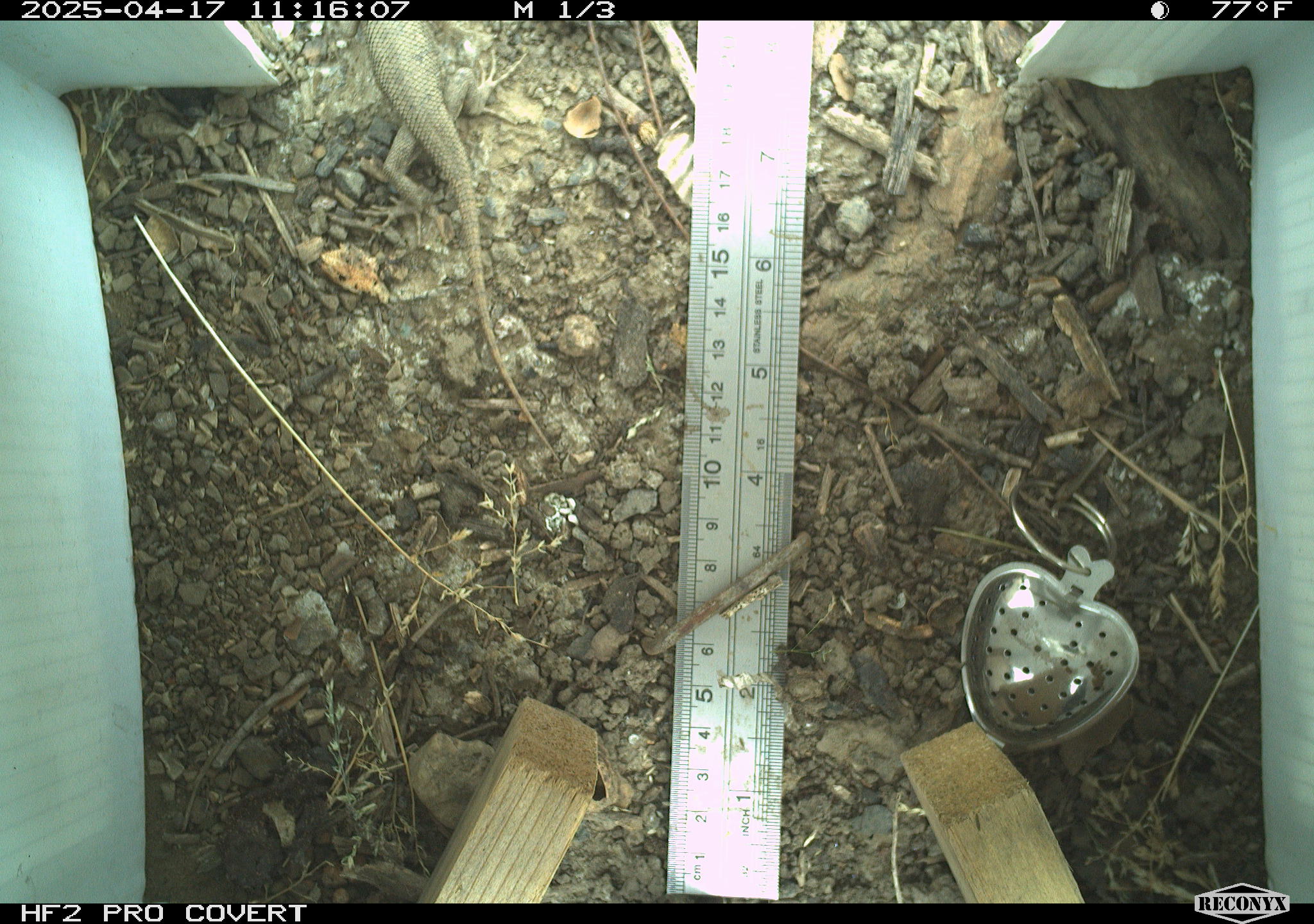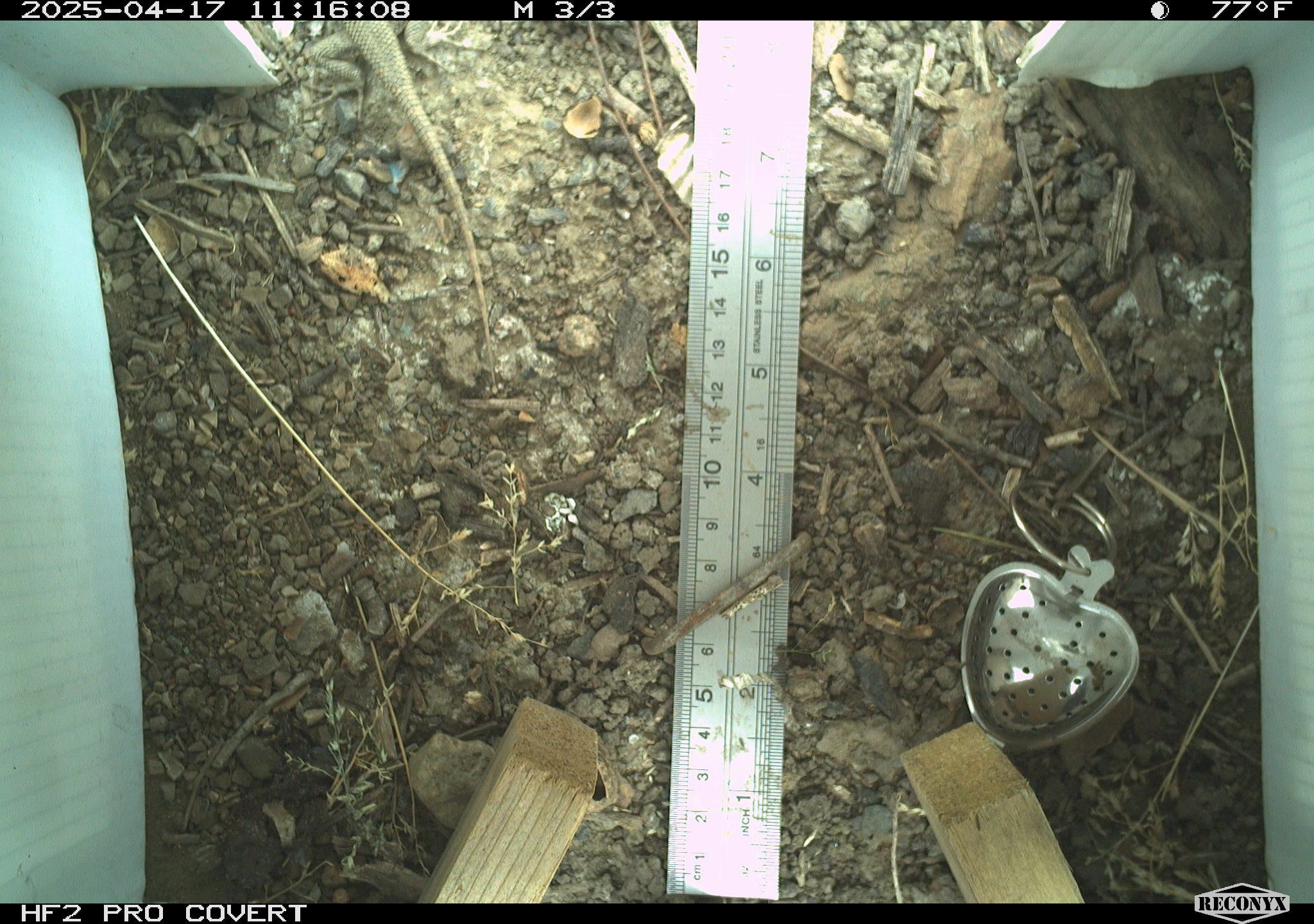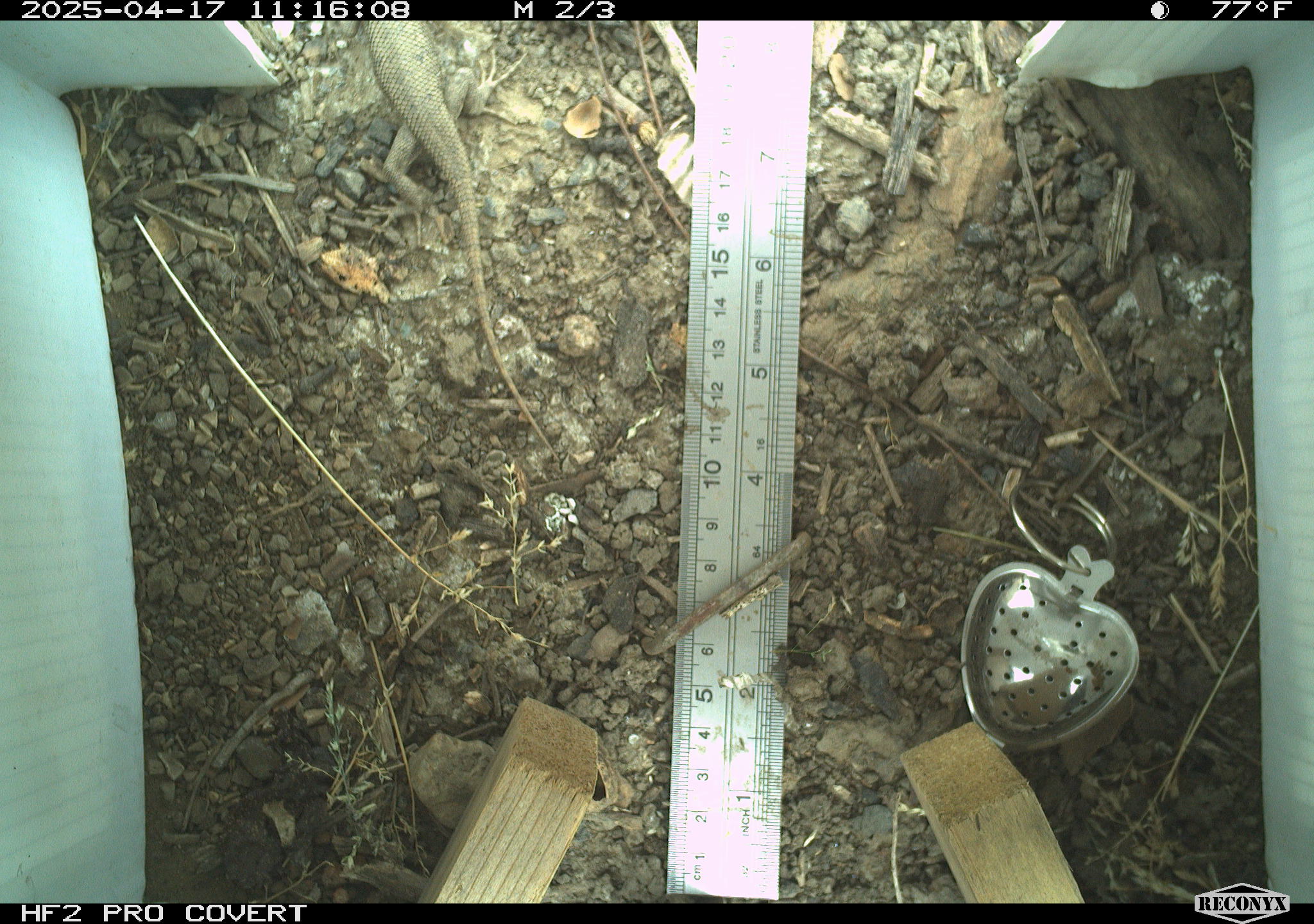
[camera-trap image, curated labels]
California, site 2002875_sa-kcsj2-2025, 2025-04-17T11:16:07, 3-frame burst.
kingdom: Animalia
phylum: Chordata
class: Reptilia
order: Squamata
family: Phrynosomatidae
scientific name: Phrynosomatidae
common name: north american spiny lizards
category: sceloporus/uta species